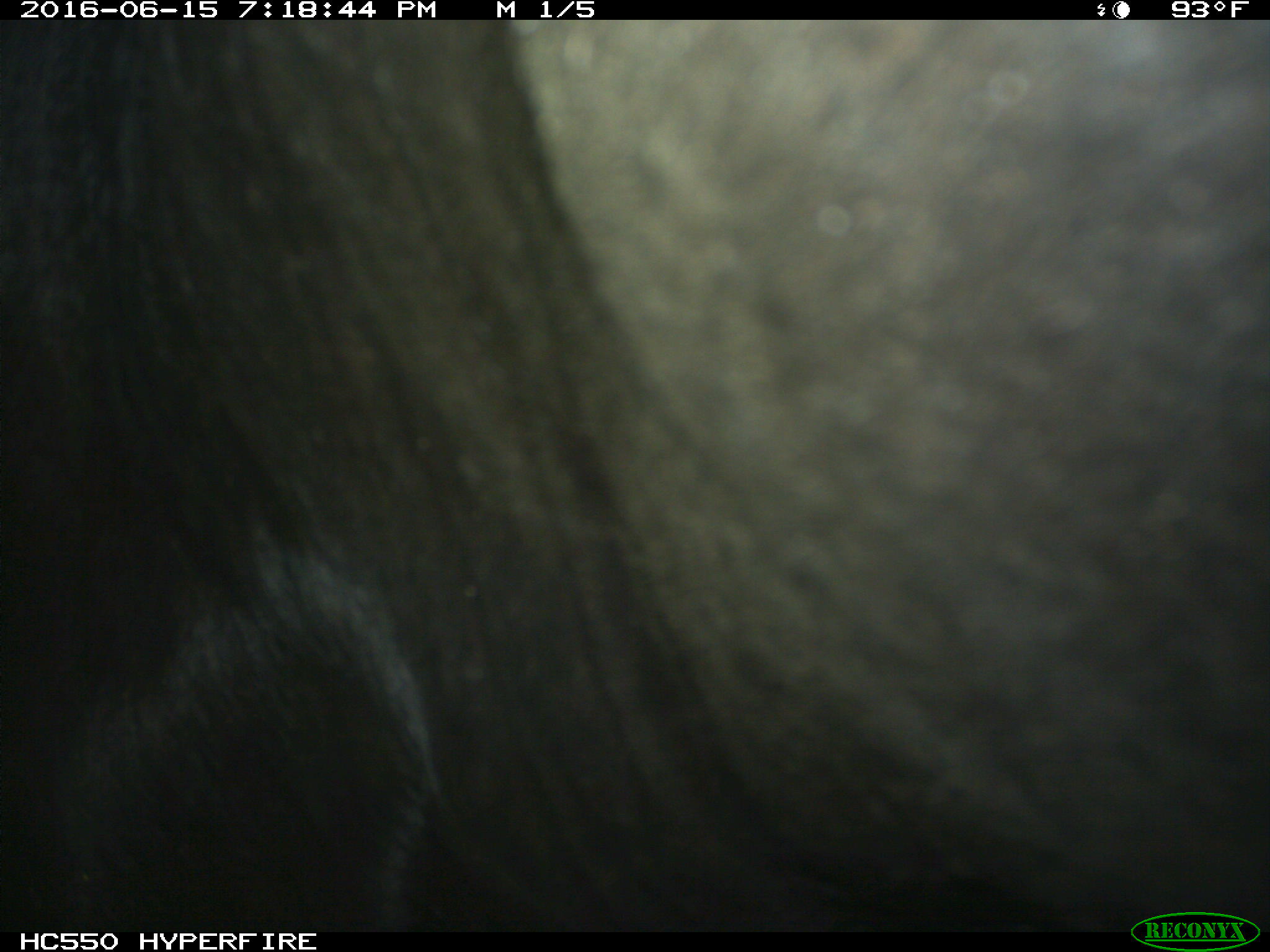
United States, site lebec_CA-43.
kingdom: Animalia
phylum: Chordata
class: Mammalia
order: Artiodactyla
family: Bovidae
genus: Bos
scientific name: Bos taurus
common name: domestic cow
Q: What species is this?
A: Bos taurus (domestic cow).